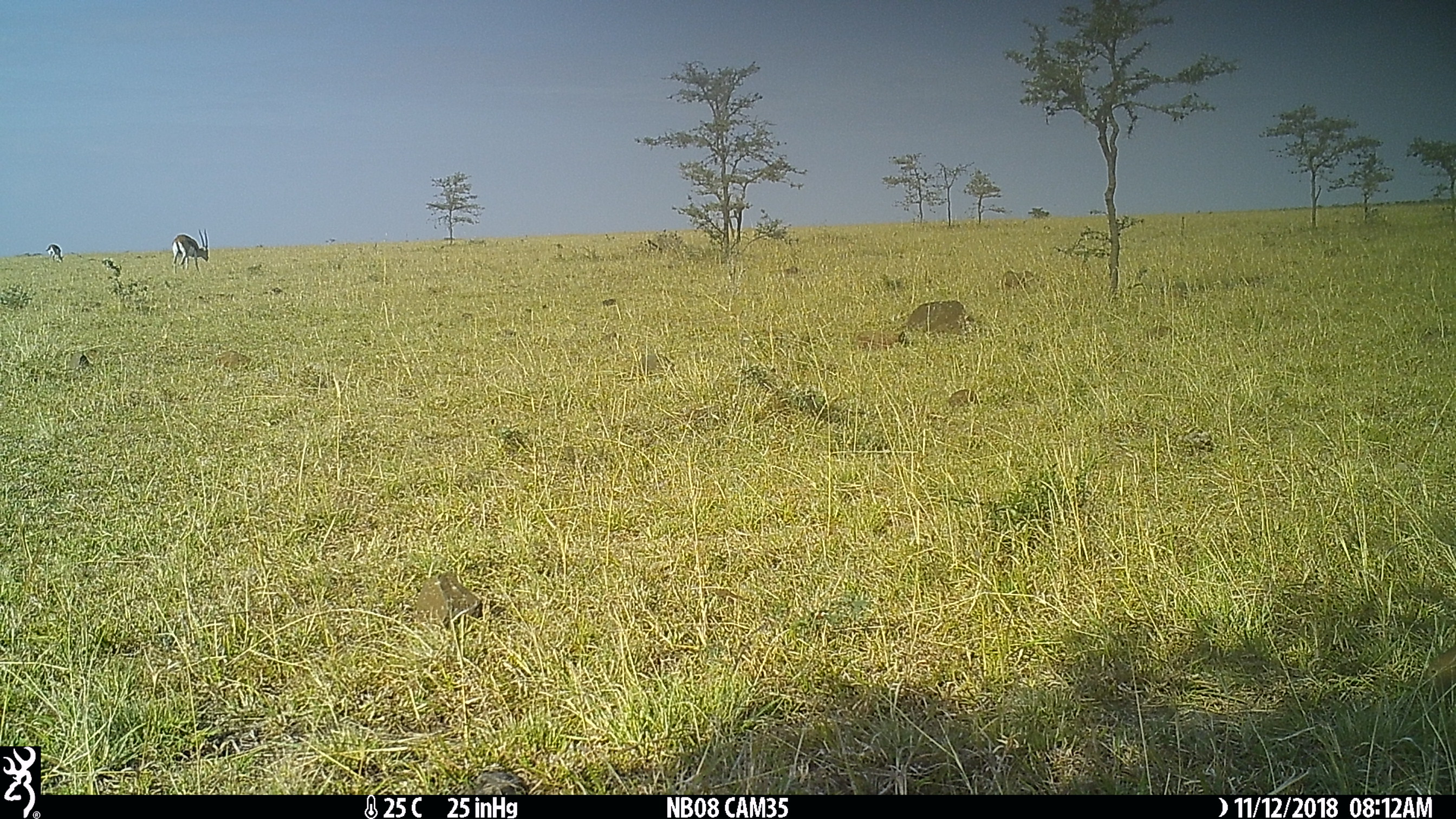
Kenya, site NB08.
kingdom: Animalia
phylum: Chordata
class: Mammalia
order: Artiodactyla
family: Bovidae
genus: Eudorcas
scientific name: Eudorcas thomsonii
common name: thomon's gazelle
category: gazelle thomsons